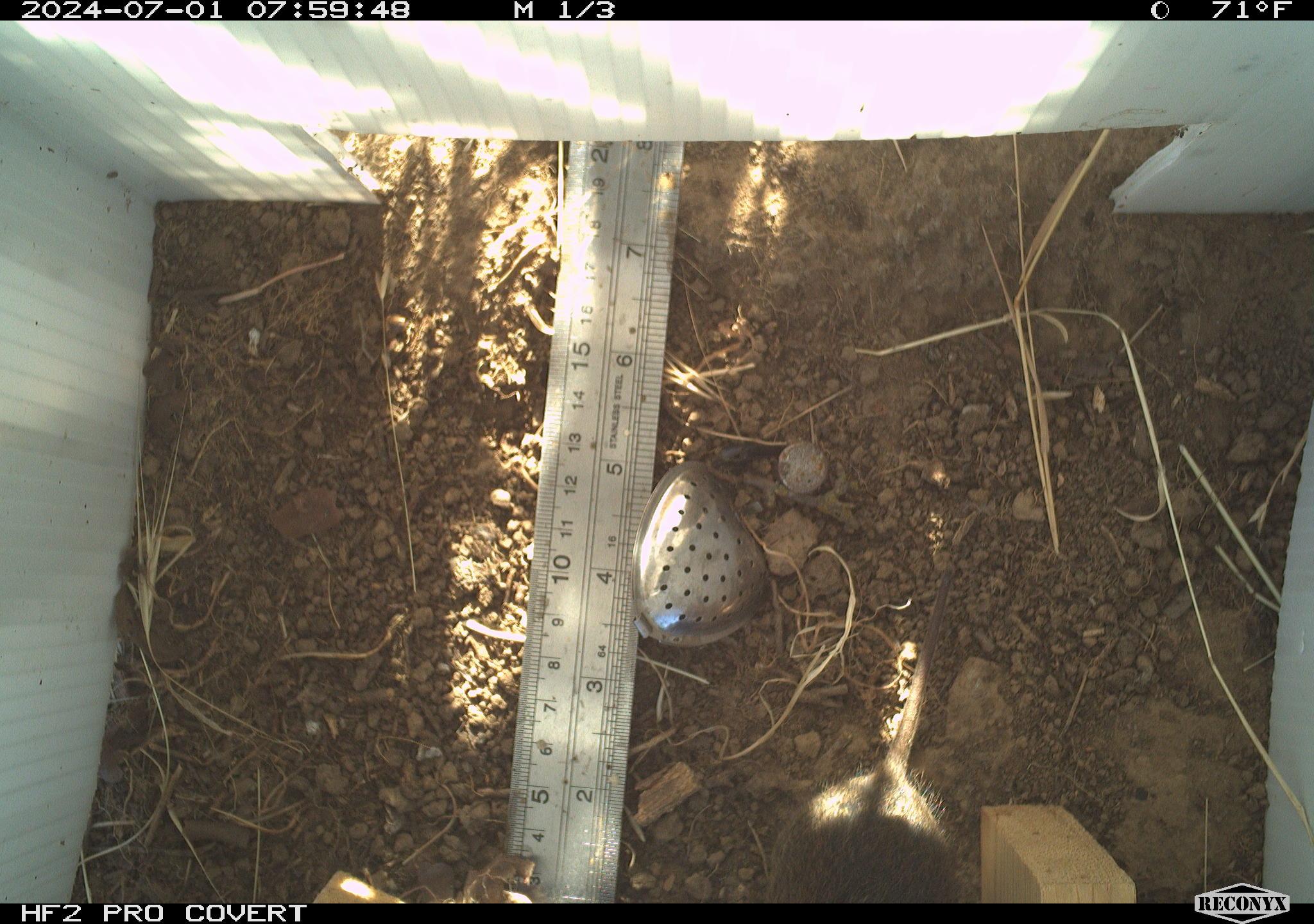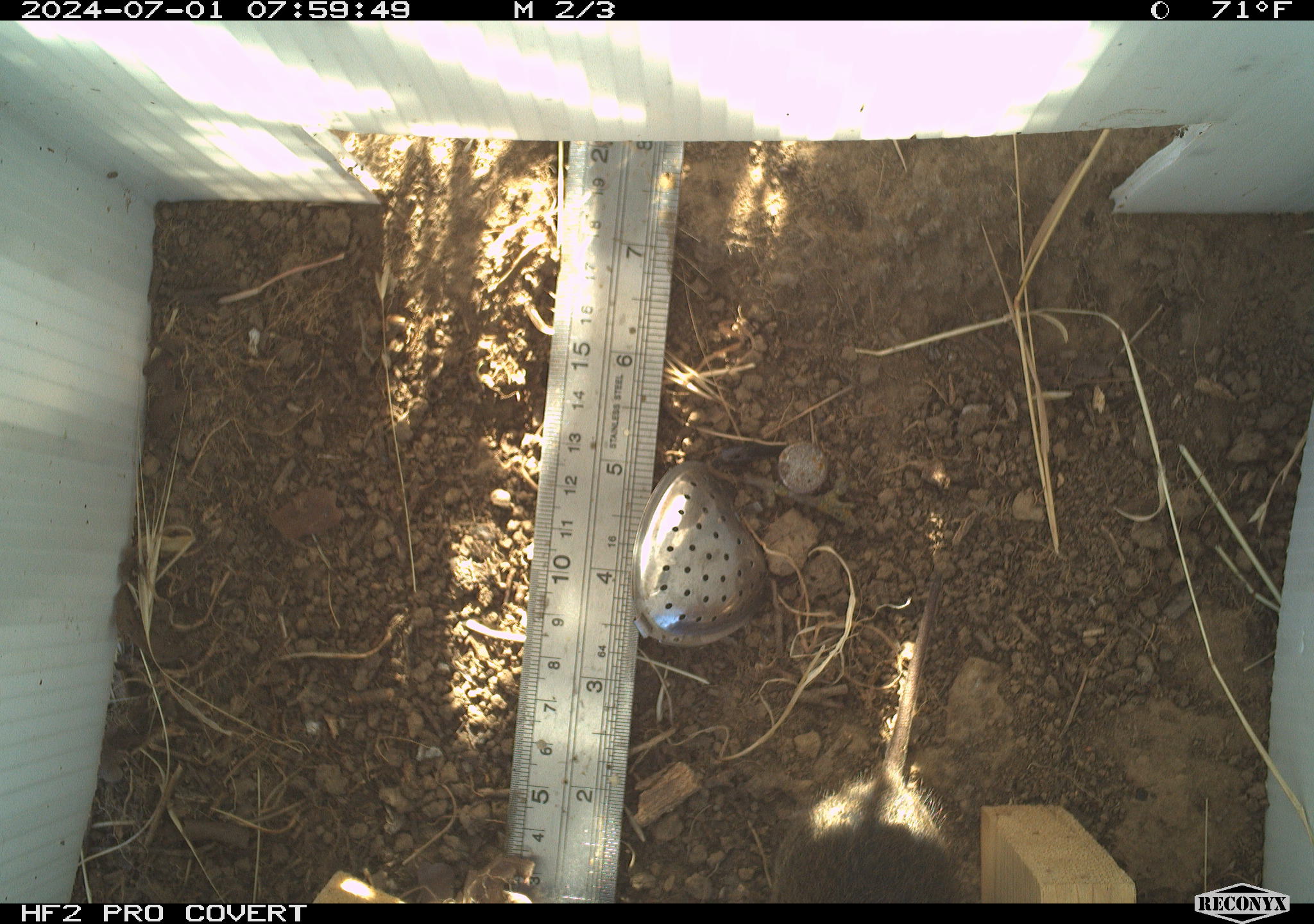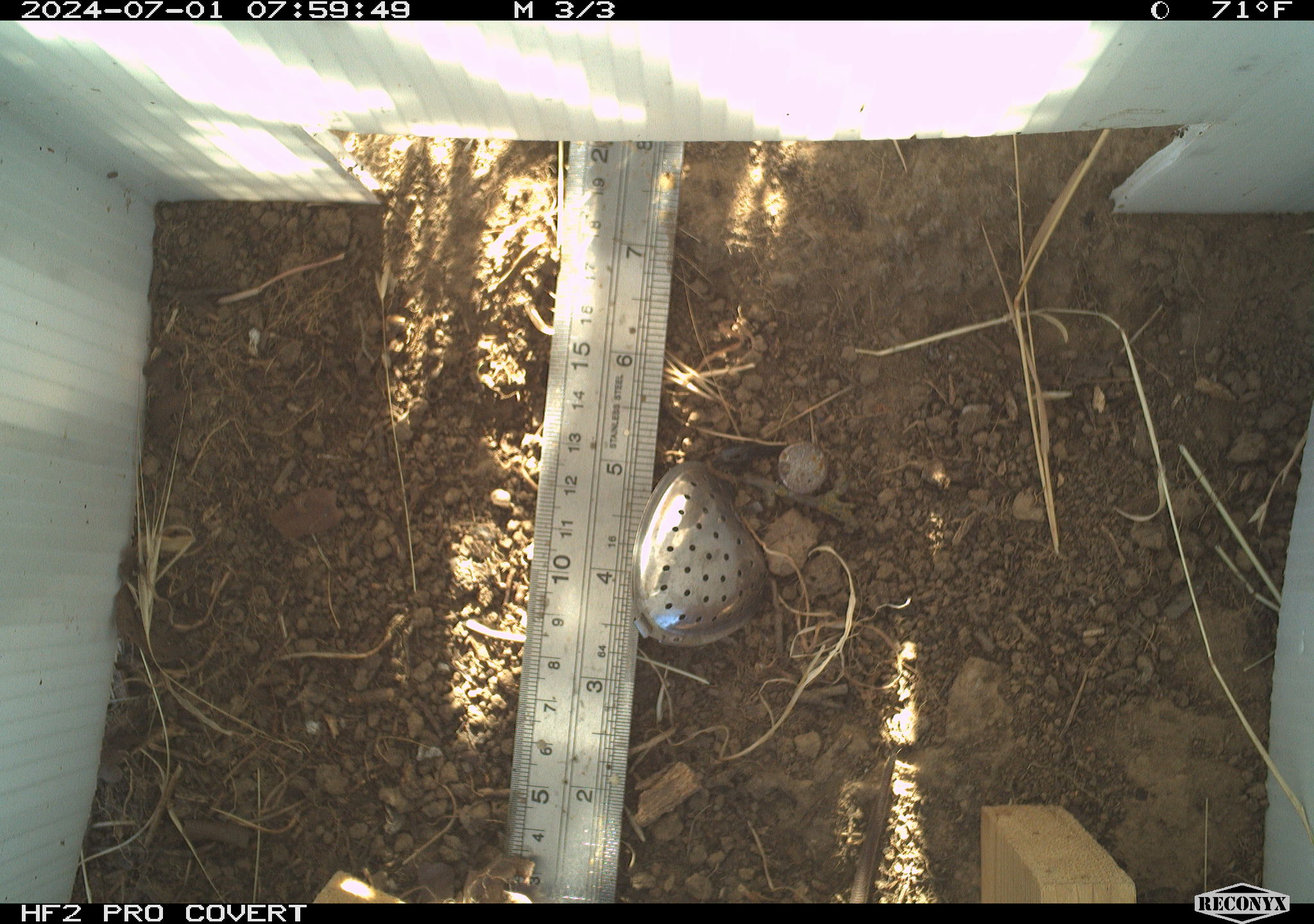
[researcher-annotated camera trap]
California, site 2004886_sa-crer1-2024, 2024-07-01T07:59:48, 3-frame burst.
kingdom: Animalia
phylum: Chordata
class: Mammalia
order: Rodentia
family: Cricetidae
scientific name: Arvicolinae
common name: voles, lemmings, and muskrats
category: arvicolinae subfamily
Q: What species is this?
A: Arvicolinae subfamily (voles, lemmings, and muskrats) (Arvicolinae).